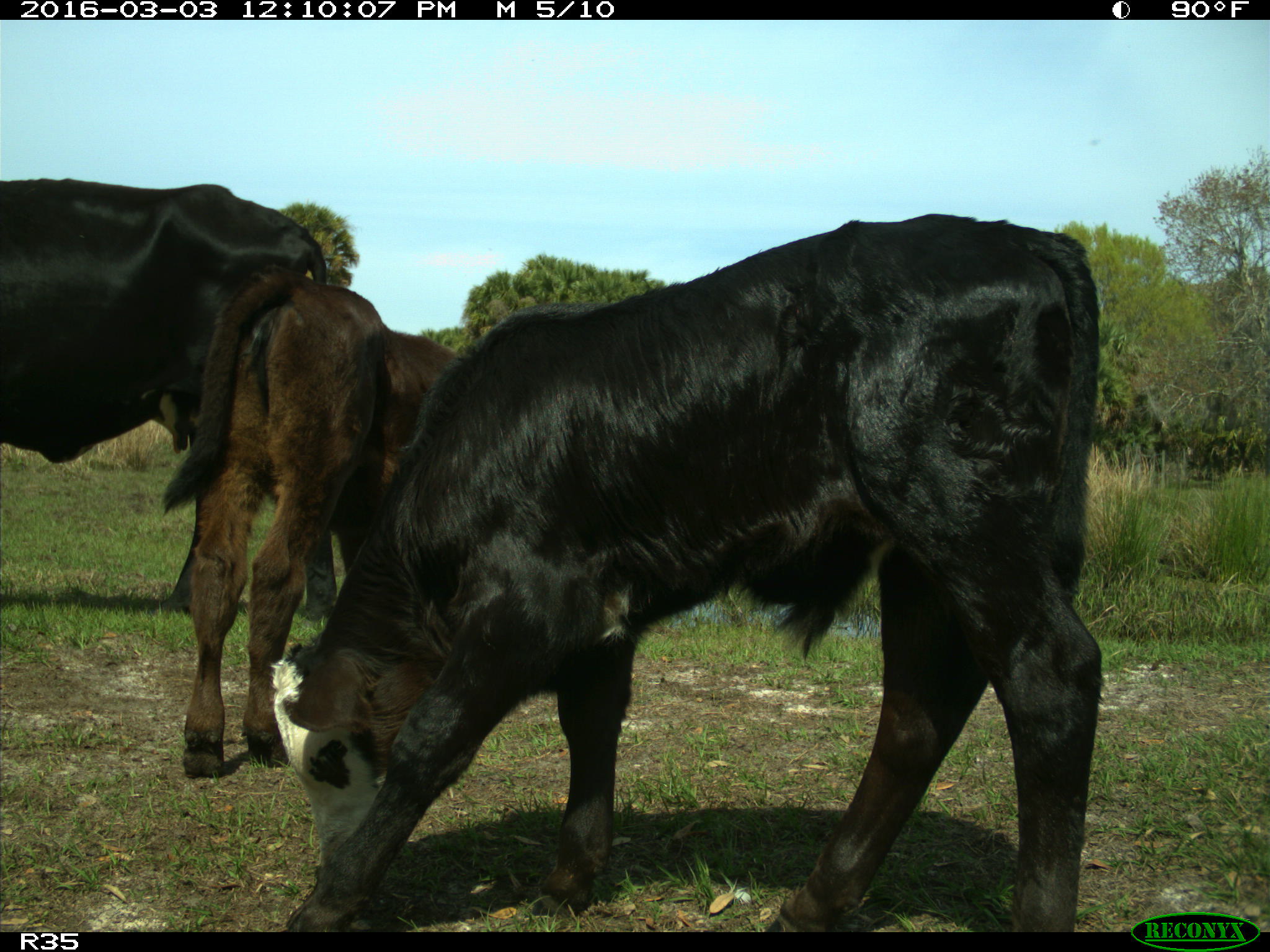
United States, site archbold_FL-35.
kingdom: Animalia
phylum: Chordata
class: Mammalia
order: Artiodactyla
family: Bovidae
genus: Bos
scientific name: Bos taurus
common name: domestic cow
Bos taurus (domestic cow).